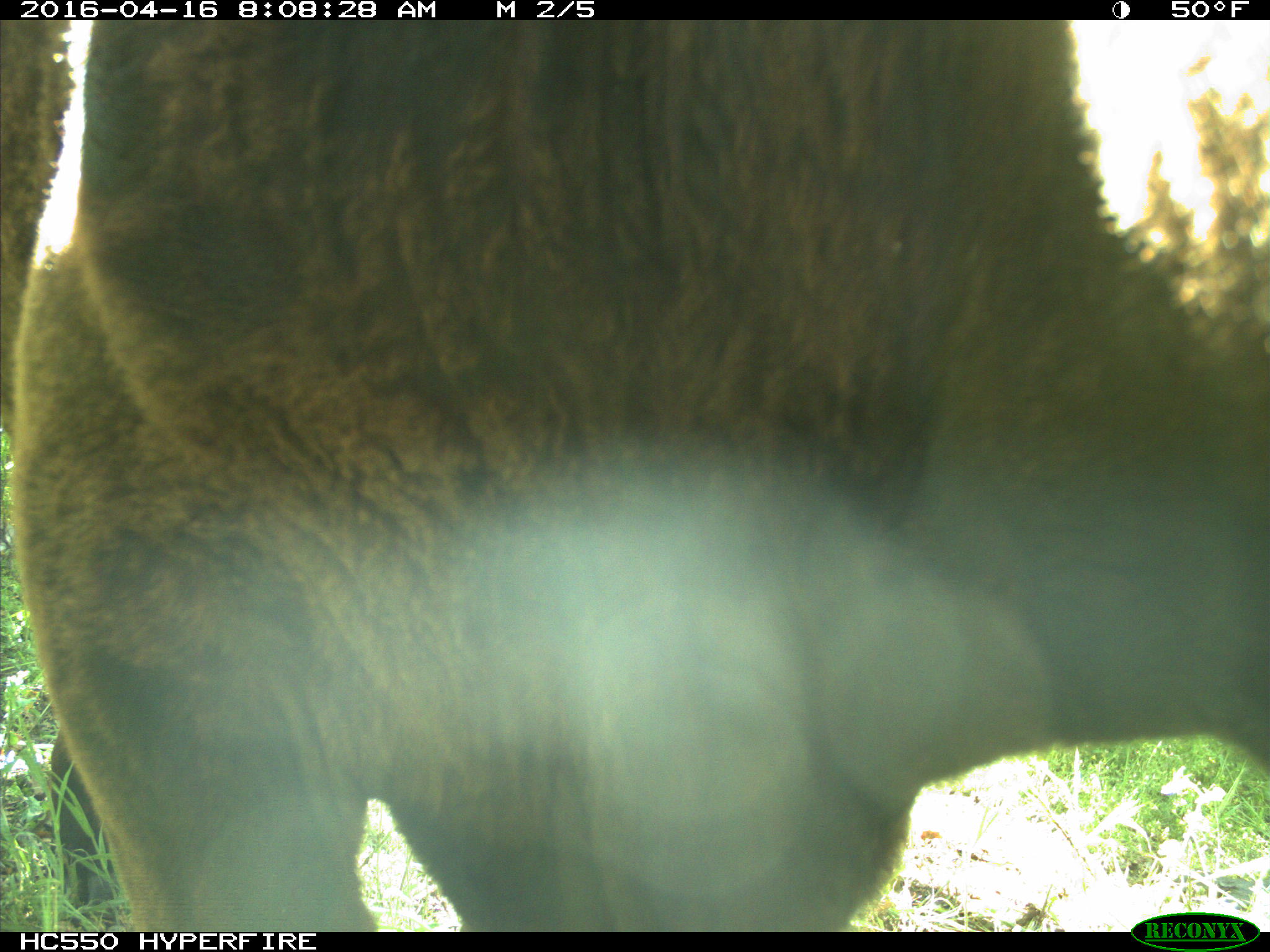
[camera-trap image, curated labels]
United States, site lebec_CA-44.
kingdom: Animalia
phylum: Chordata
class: Mammalia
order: Artiodactyla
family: Bovidae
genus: Bos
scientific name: Bos taurus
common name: domestic cow